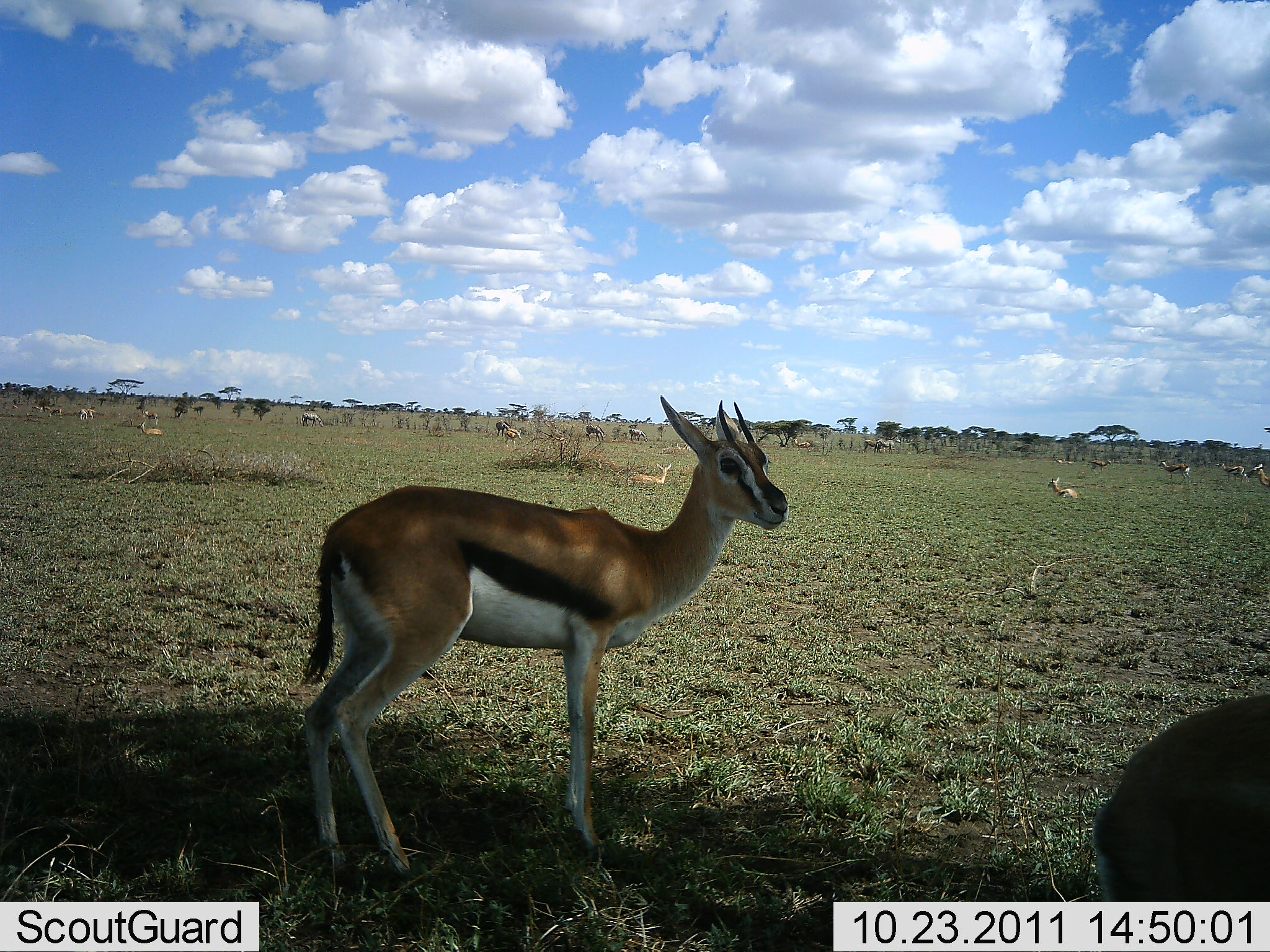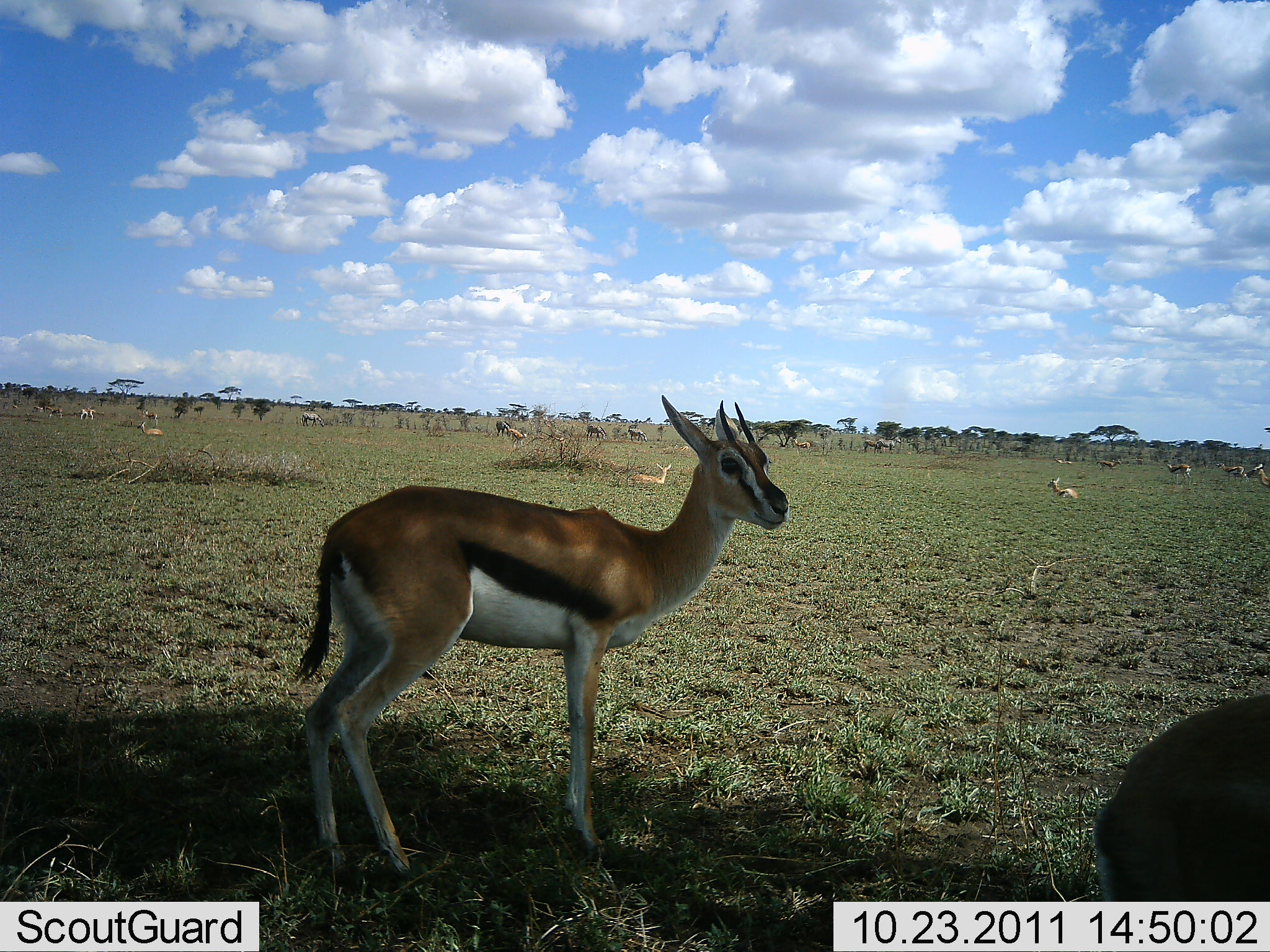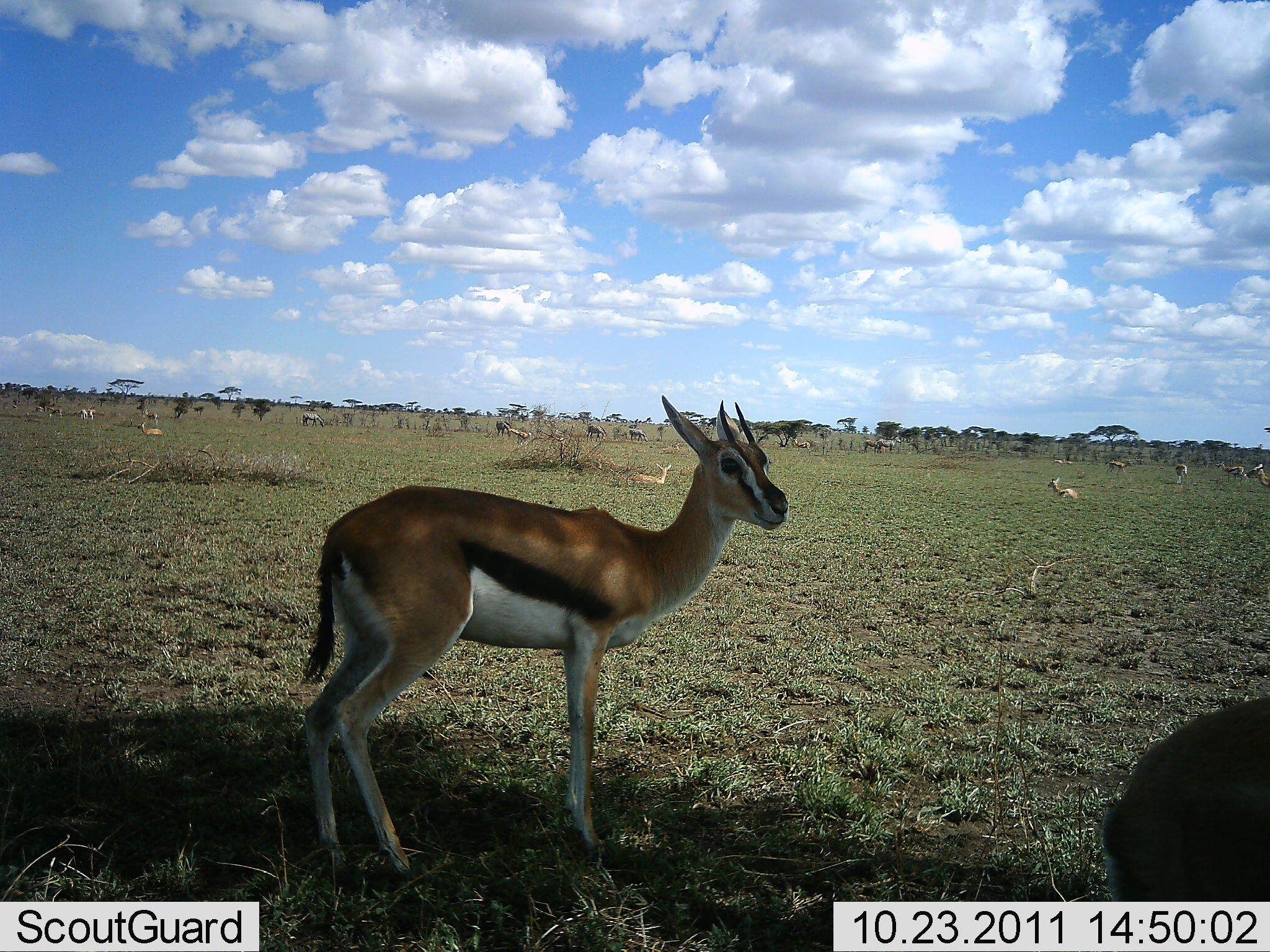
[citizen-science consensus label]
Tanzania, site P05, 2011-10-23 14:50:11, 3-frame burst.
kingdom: Animalia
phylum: Chordata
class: Mammalia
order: Artiodactyla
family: Bovidae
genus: Eudorcas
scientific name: Eudorcas thomsonii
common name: thomson's gazelle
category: gazellethomsons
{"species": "gazellethomsons (thomson's gazelle) (Eudorcas thomsonii)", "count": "11-50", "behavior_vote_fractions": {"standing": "91%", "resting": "55%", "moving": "27%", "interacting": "0%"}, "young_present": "0%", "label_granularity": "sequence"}